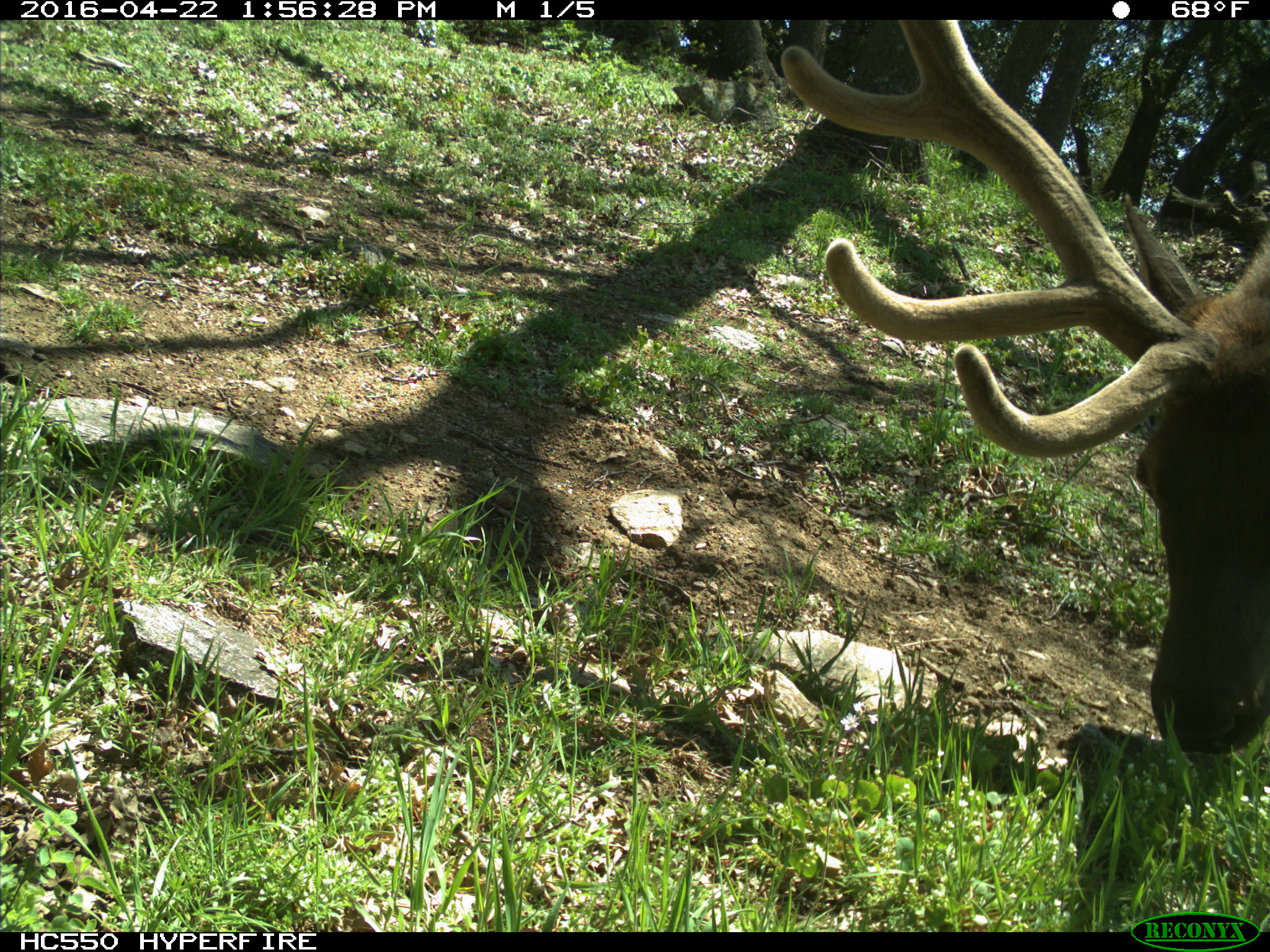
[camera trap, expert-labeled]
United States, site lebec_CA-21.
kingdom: Animalia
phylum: Chordata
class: Mammalia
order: Artiodactyla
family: Cervidae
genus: Cervus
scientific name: Cervus canadensis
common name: elk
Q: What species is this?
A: Cervus canadensis (elk).